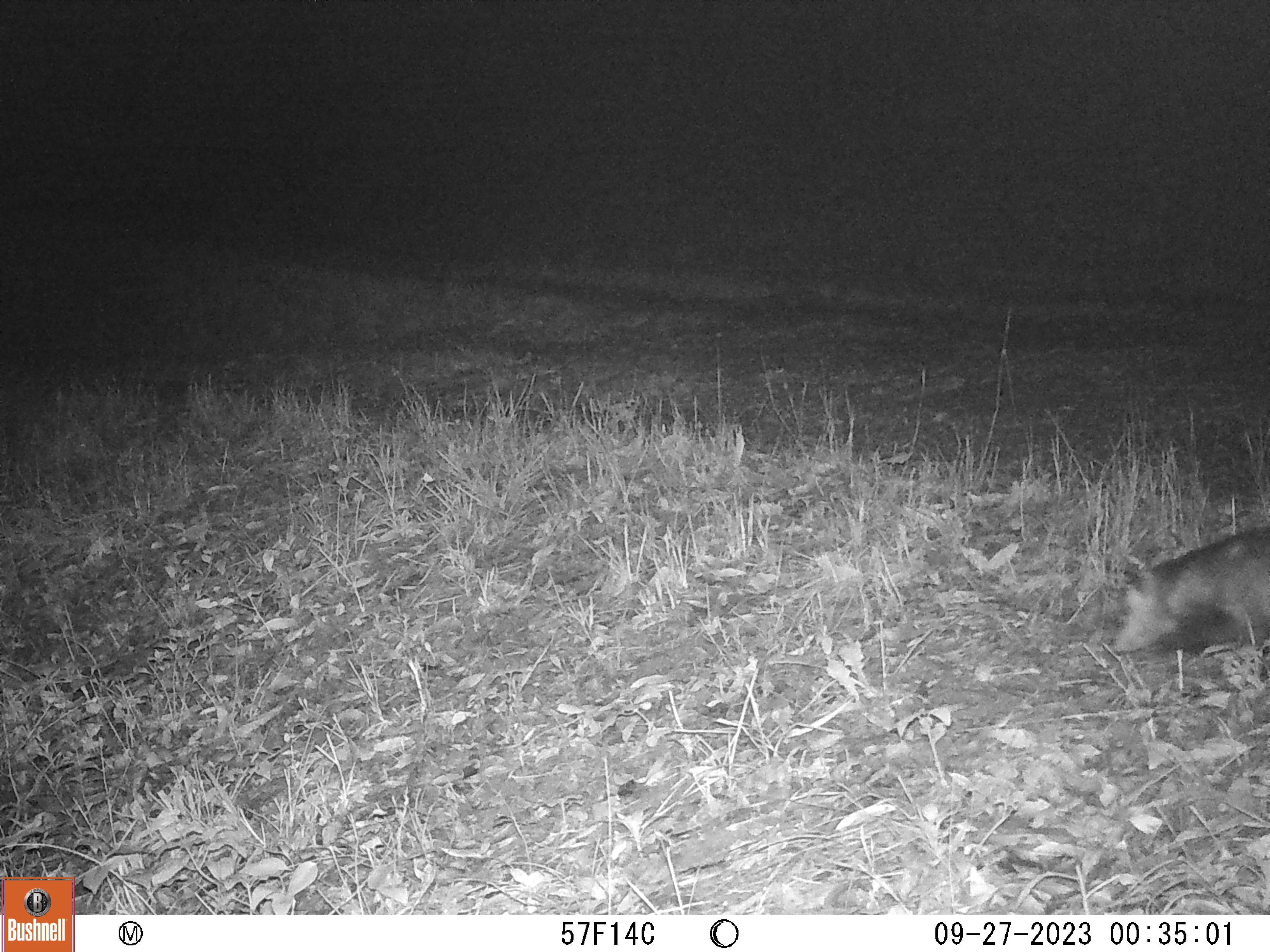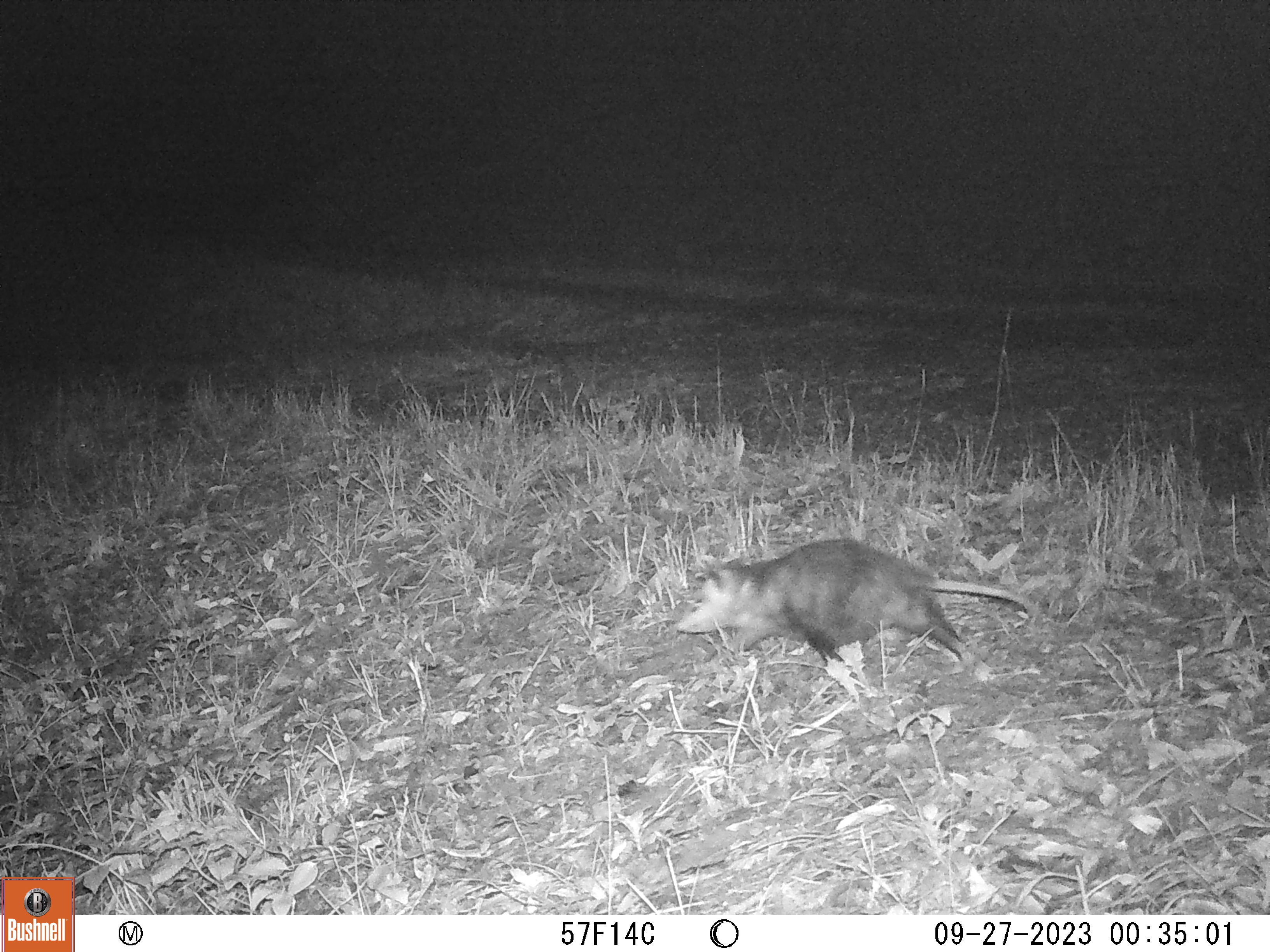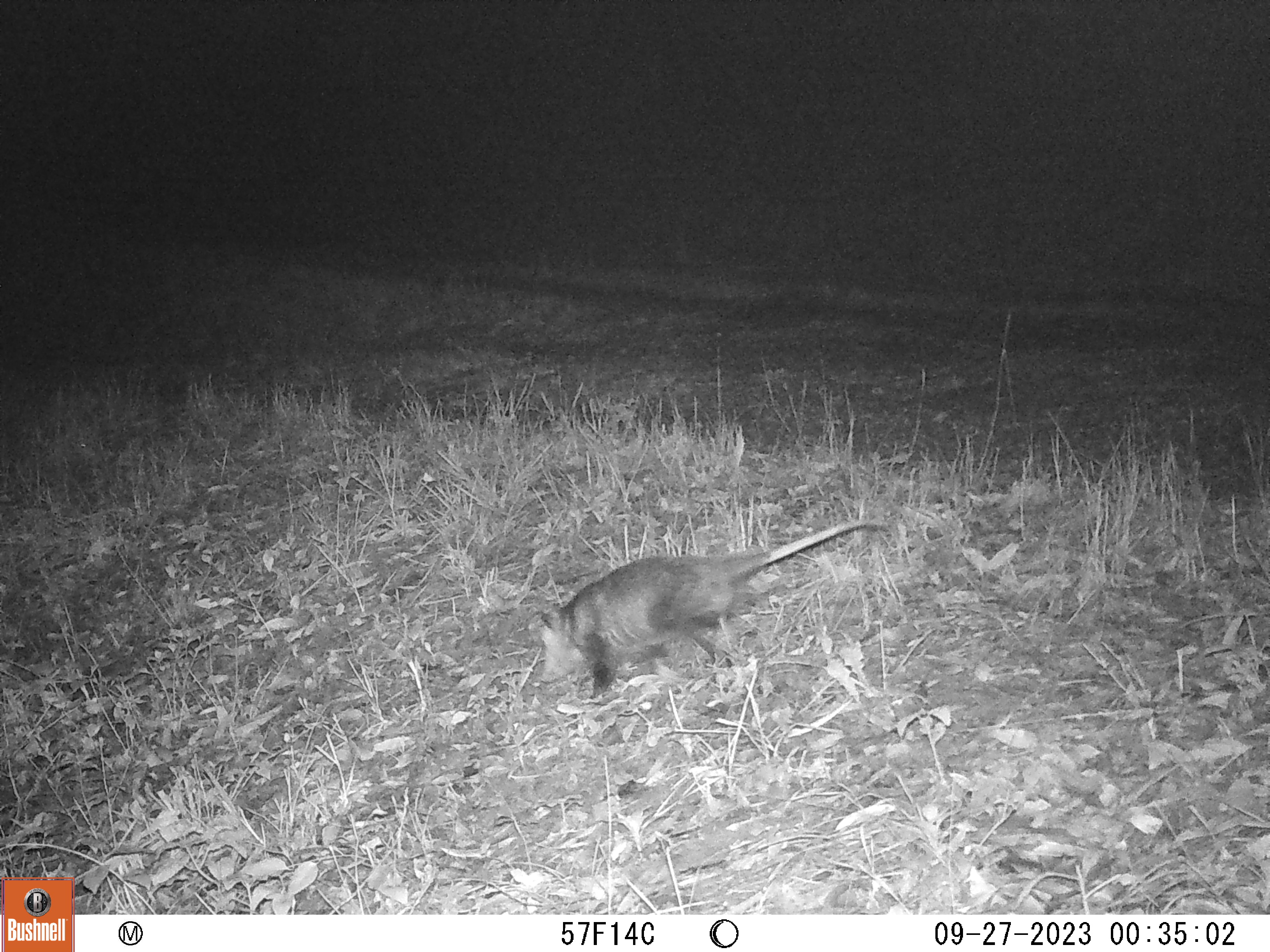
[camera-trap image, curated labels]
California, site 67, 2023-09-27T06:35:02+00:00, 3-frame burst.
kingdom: Animalia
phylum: Chordata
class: Mammalia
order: Didelphimorphia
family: Didelphidae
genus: Didelphis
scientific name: Didelphis virginiana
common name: virginia opossum